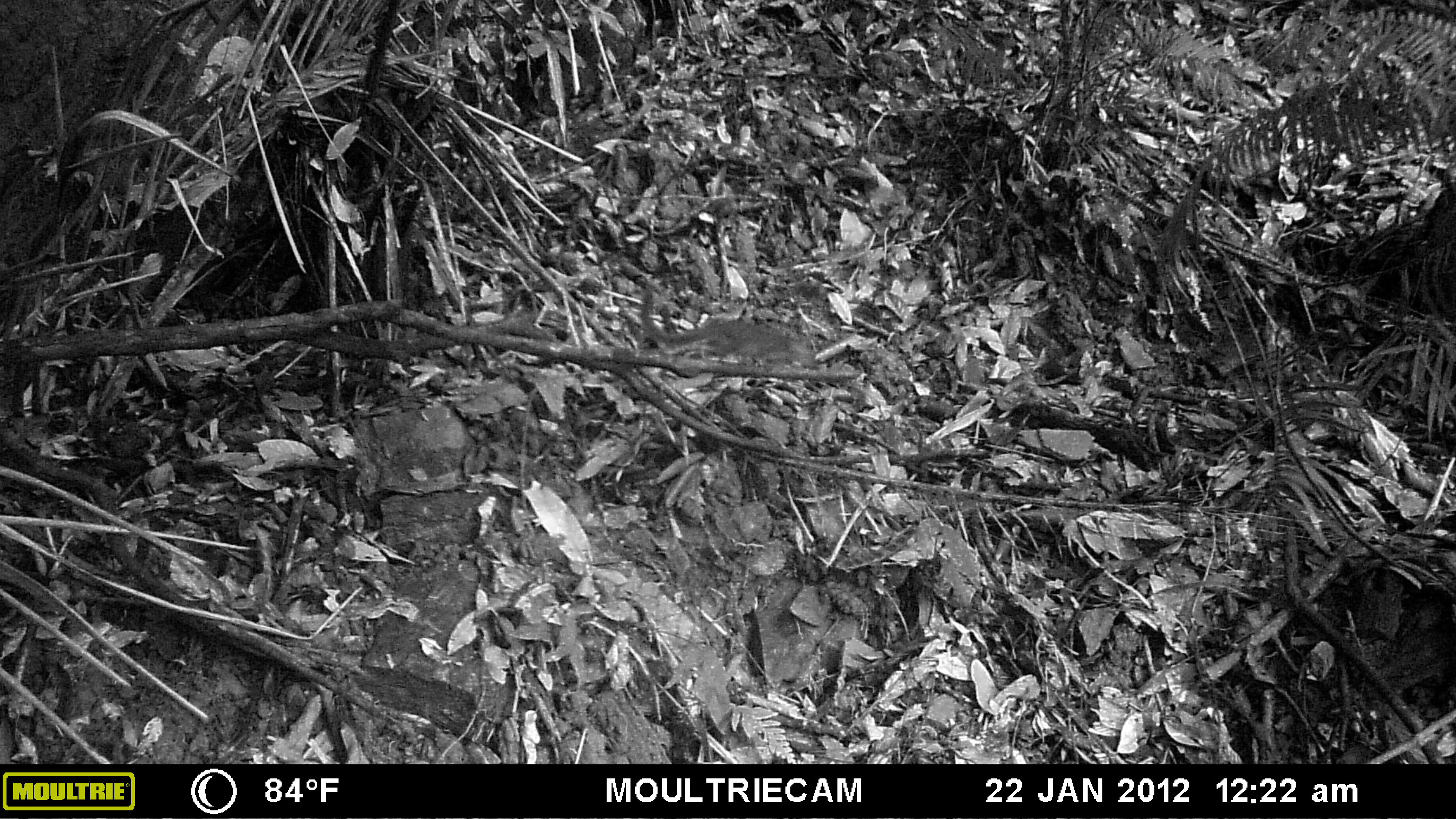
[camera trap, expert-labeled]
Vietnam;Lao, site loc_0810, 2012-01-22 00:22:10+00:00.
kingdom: Animalia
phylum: Chordata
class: Mammalia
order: Scandentia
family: Tupaiidae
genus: Tupaia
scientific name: Tupaia belangeri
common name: northern treeshrew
Northern treeshrew (Tupaia belangeri). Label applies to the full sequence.